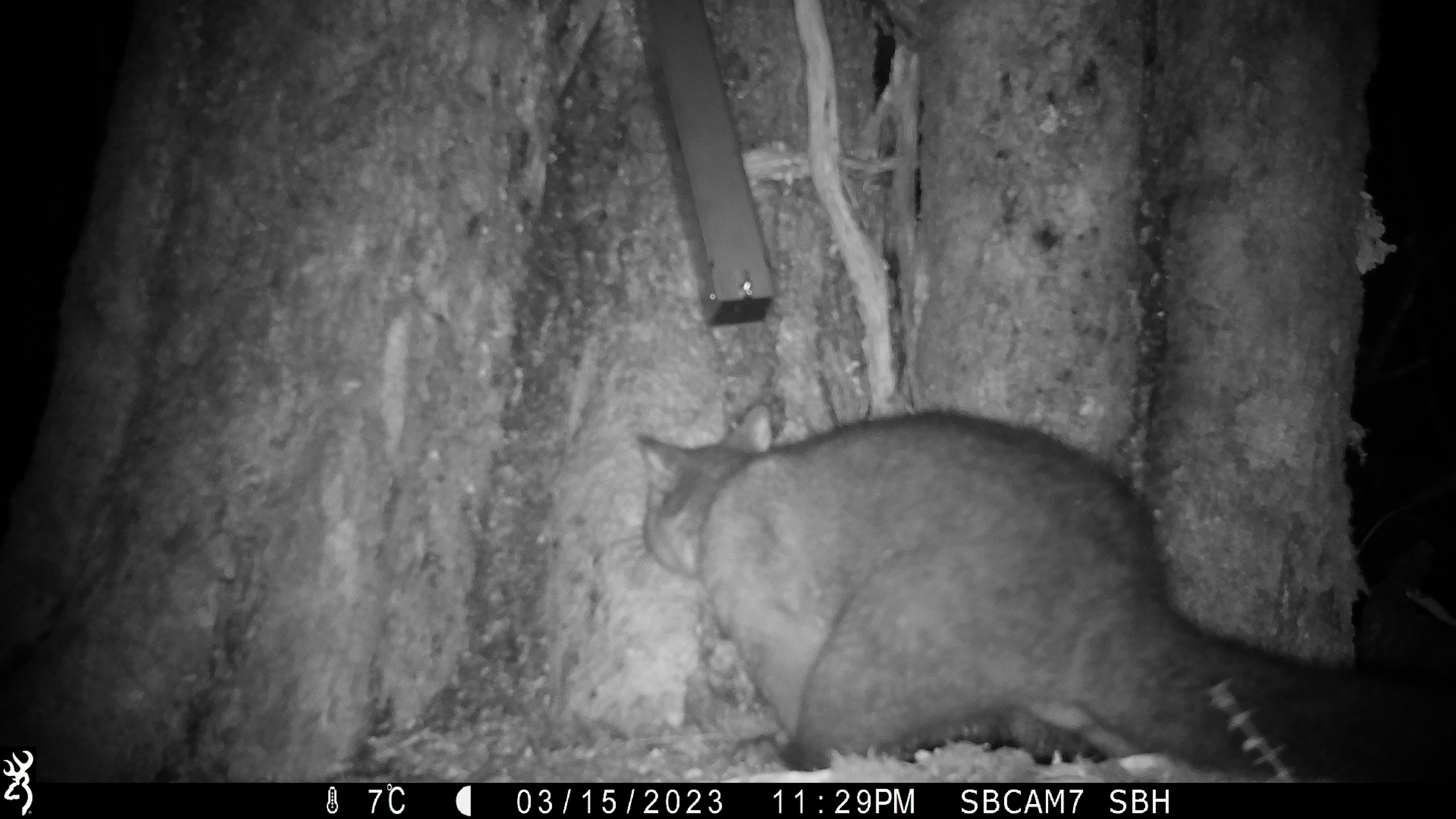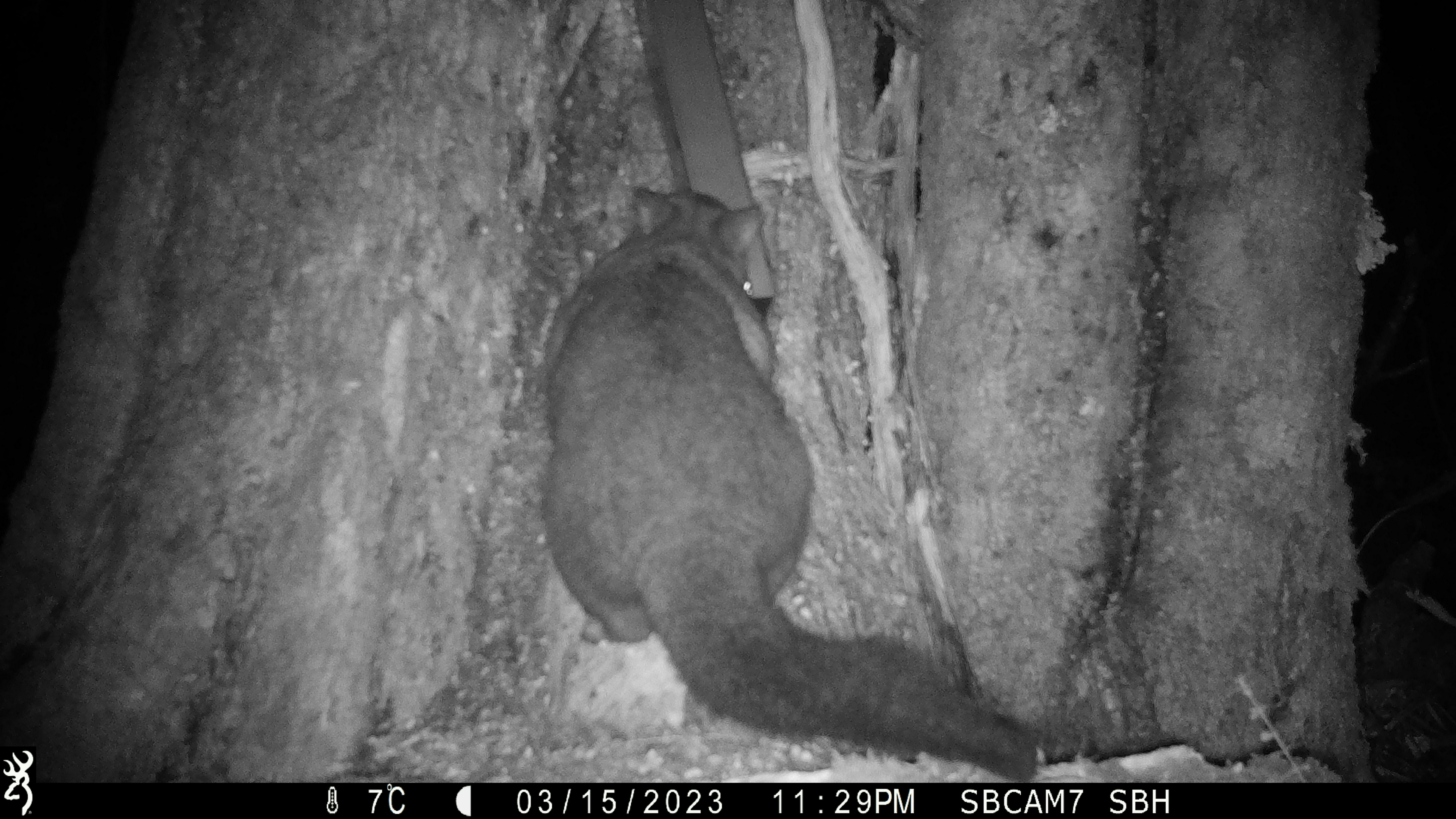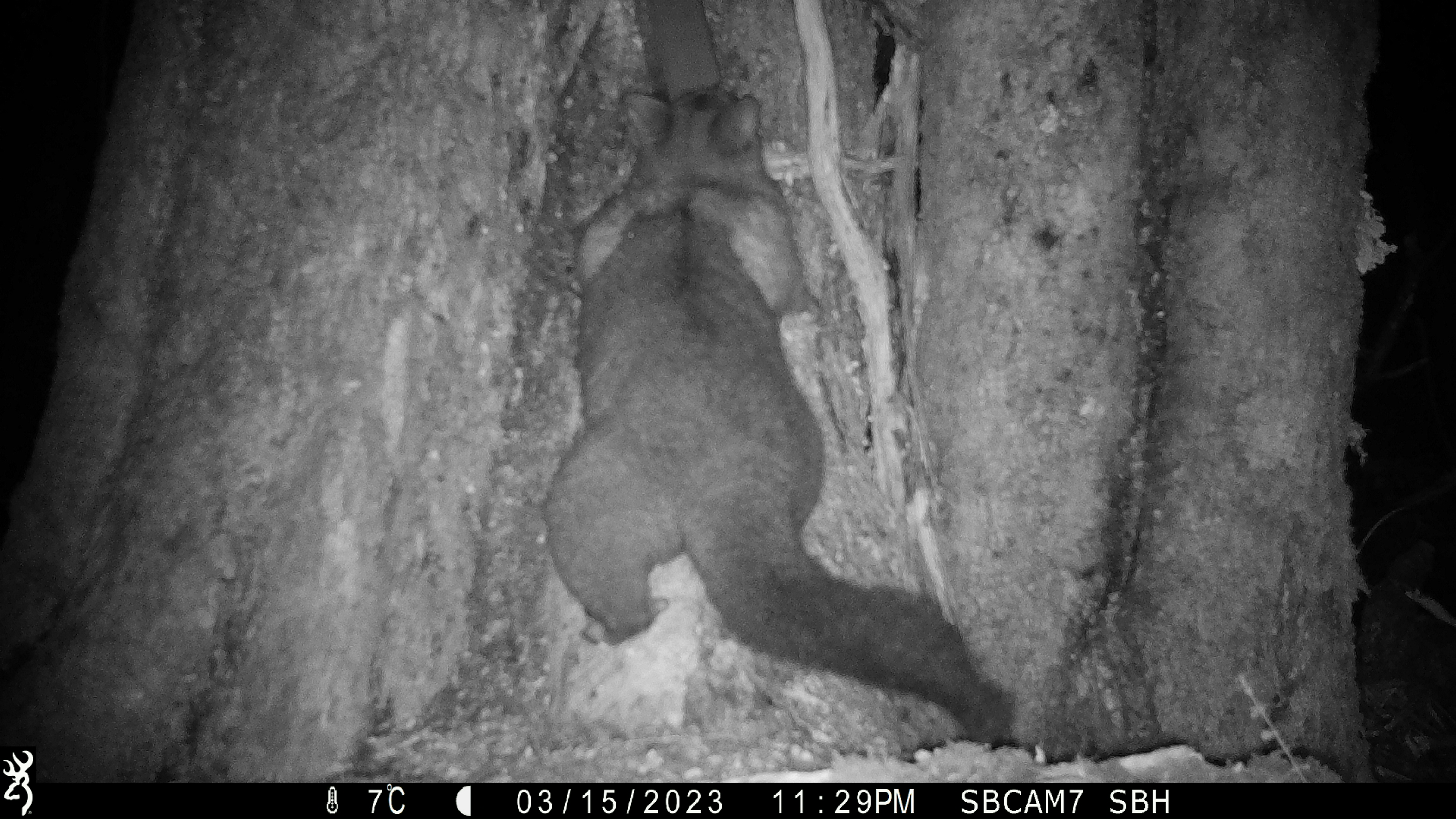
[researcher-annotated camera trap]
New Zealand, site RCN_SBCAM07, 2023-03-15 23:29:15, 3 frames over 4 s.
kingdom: Animalia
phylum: Chordata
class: Mammalia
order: Diprotodontia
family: Phalangeridae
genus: Trichosurus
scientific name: Trichosurus vulpecula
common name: common brushtail possum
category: possum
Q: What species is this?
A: Possum (common brushtail possum) (Trichosurus vulpecula).